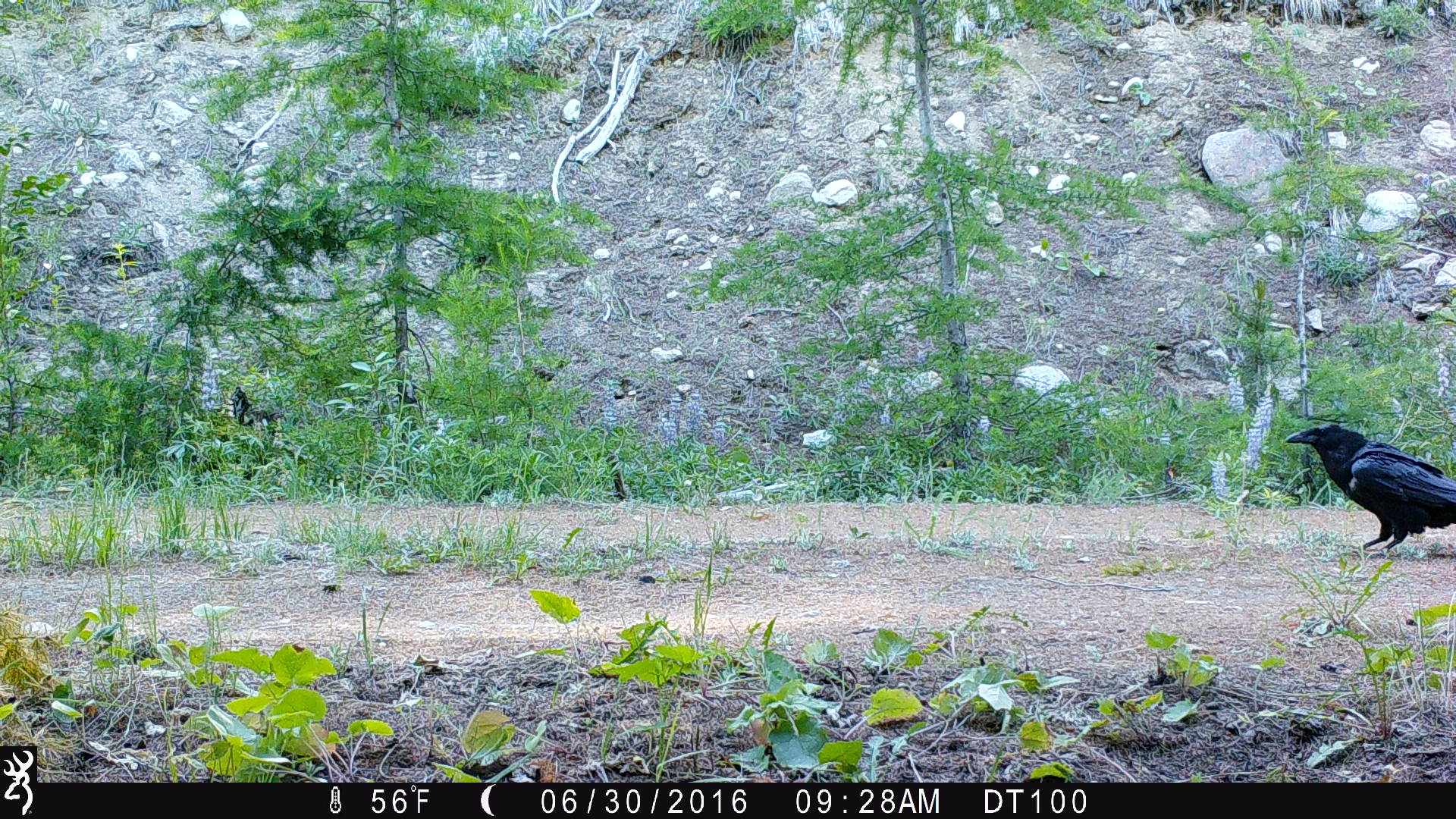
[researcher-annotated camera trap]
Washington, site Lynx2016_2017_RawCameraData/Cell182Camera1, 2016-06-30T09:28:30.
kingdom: Animalia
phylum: Chordata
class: Aves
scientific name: Aves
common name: birds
Aves (birds). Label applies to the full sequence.